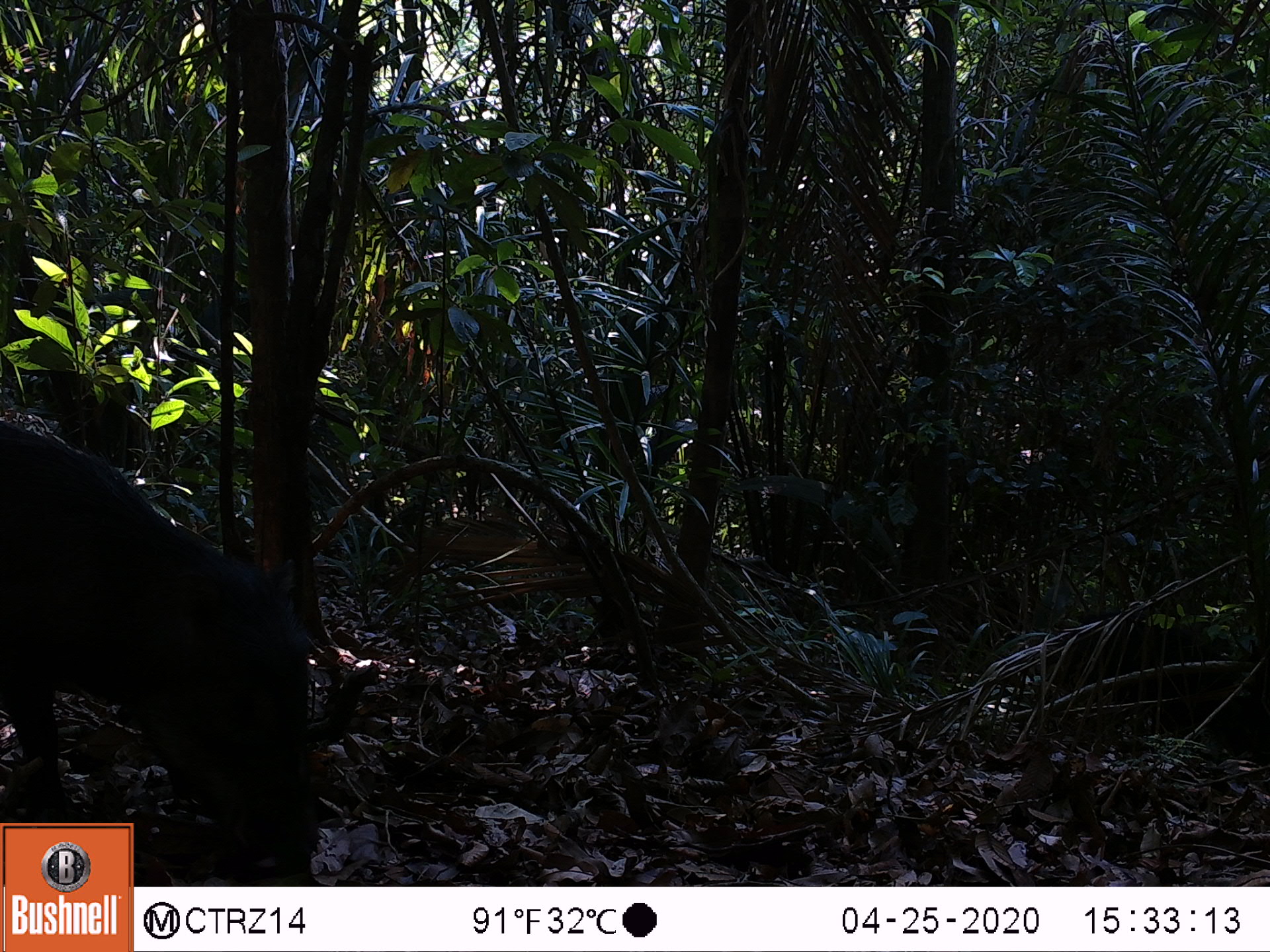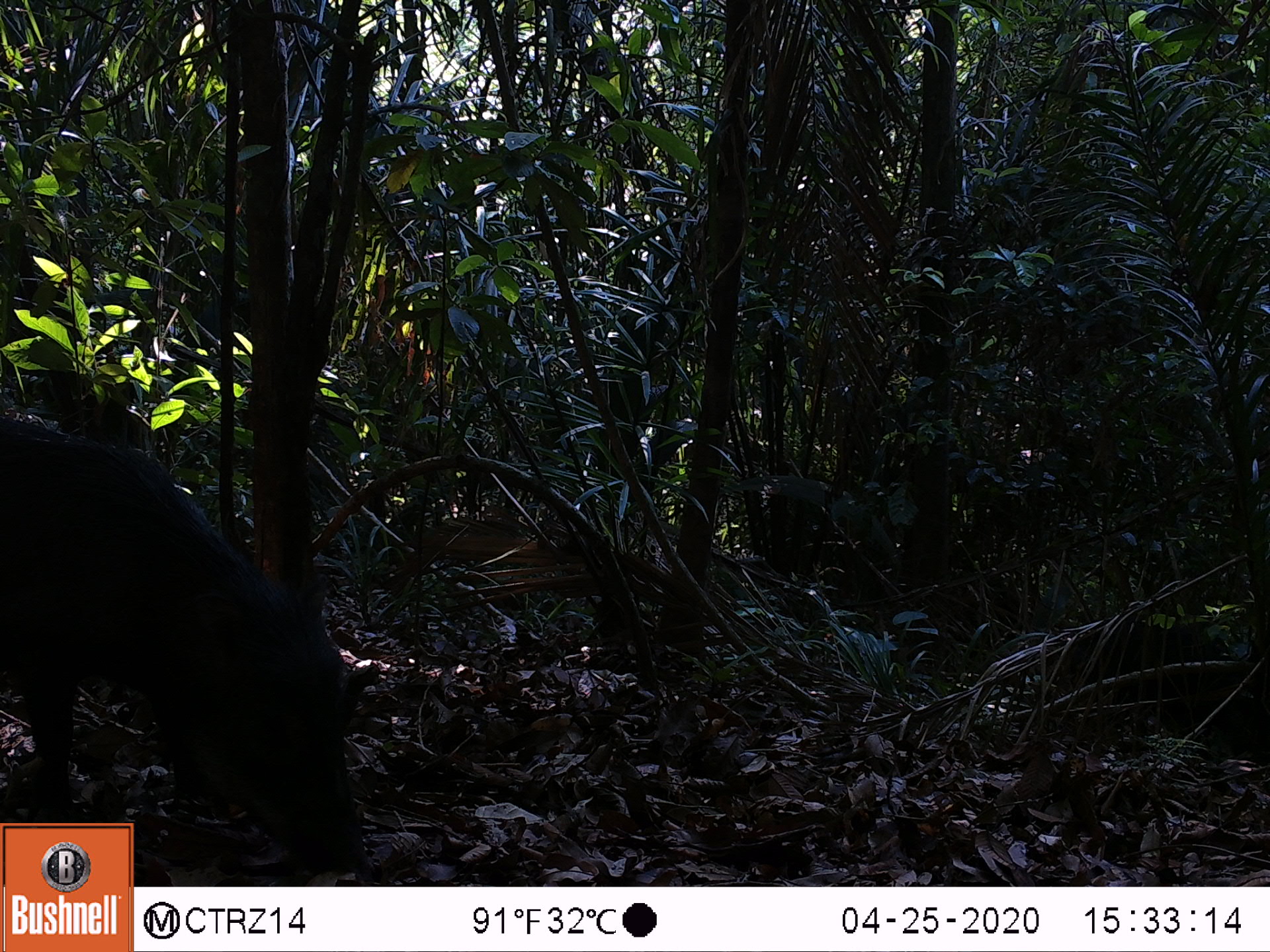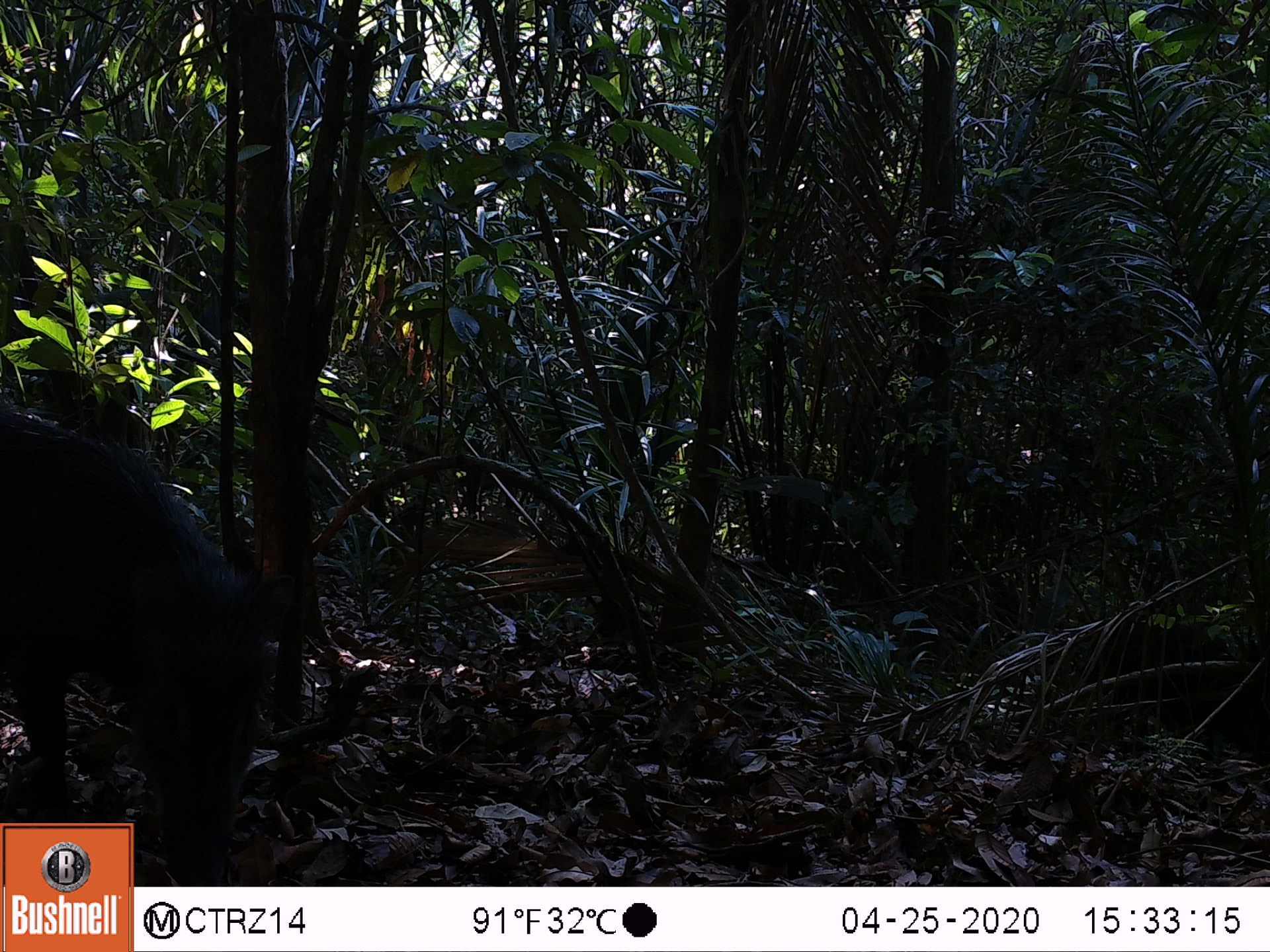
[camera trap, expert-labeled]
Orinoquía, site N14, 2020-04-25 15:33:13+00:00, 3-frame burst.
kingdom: Animalia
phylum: Chordata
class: Mammalia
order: Artiodactyla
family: Tayassuidae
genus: Tayassu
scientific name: Tayassu pecari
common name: white-lipped peccary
White-lipped peccary (Tayassu pecari).